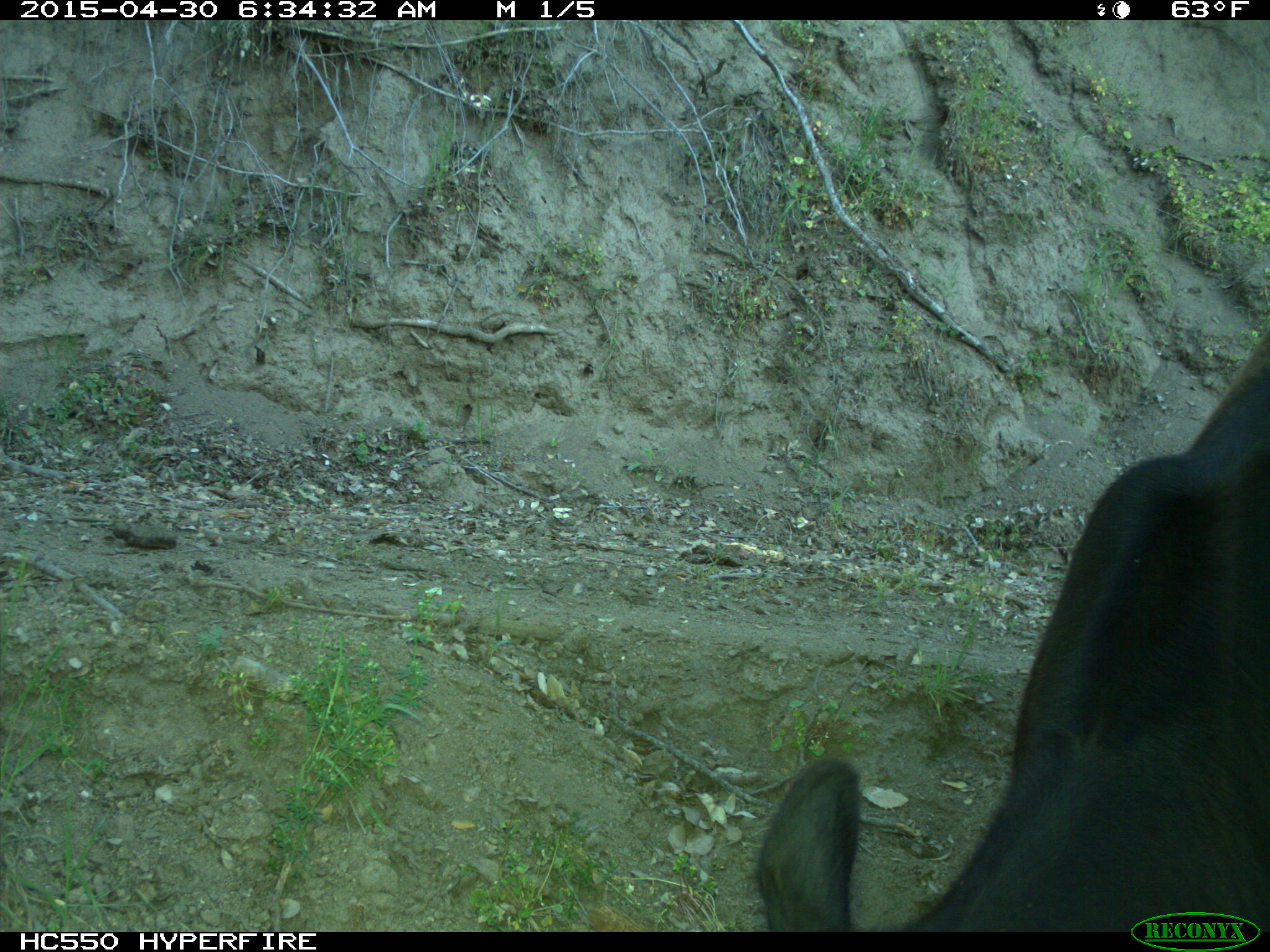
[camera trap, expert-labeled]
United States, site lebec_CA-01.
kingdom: Animalia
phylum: Chordata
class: Mammalia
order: Artiodactyla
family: Bovidae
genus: Bos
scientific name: Bos taurus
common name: domestic cow